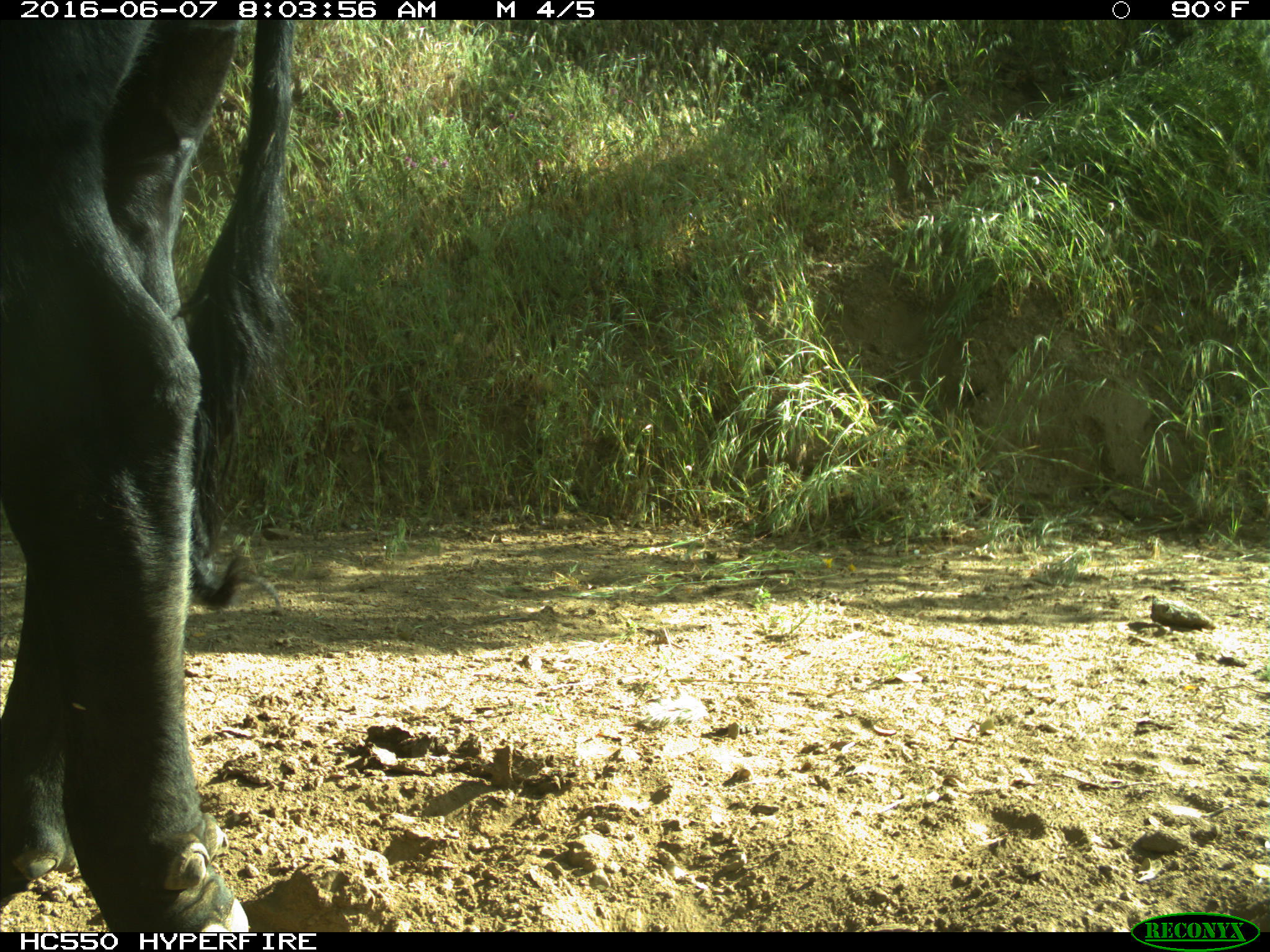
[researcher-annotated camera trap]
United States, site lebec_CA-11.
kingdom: Animalia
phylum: Chordata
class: Mammalia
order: Artiodactyla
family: Bovidae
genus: Bos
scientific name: Bos taurus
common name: domestic cow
Bos taurus (domestic cow).